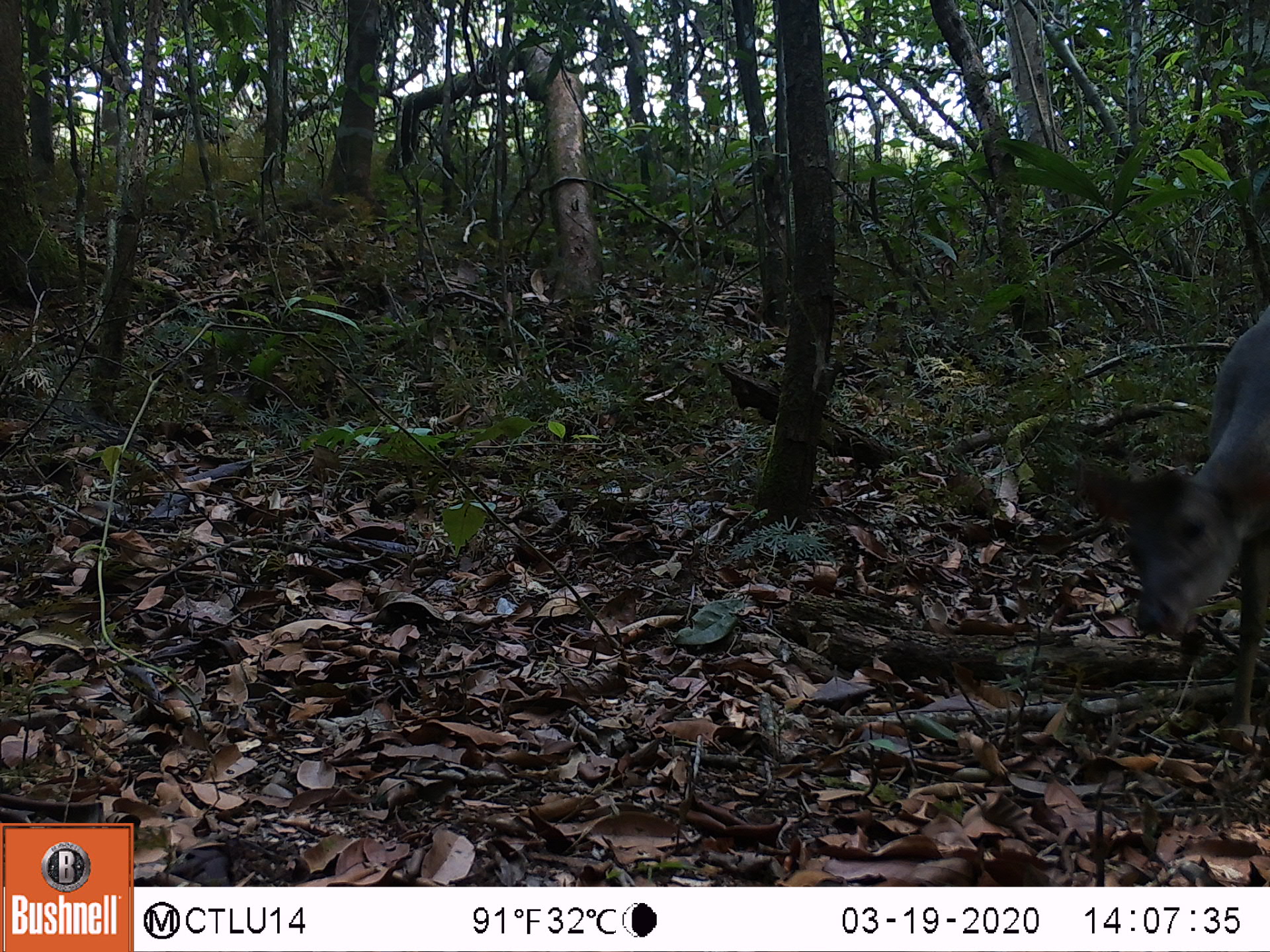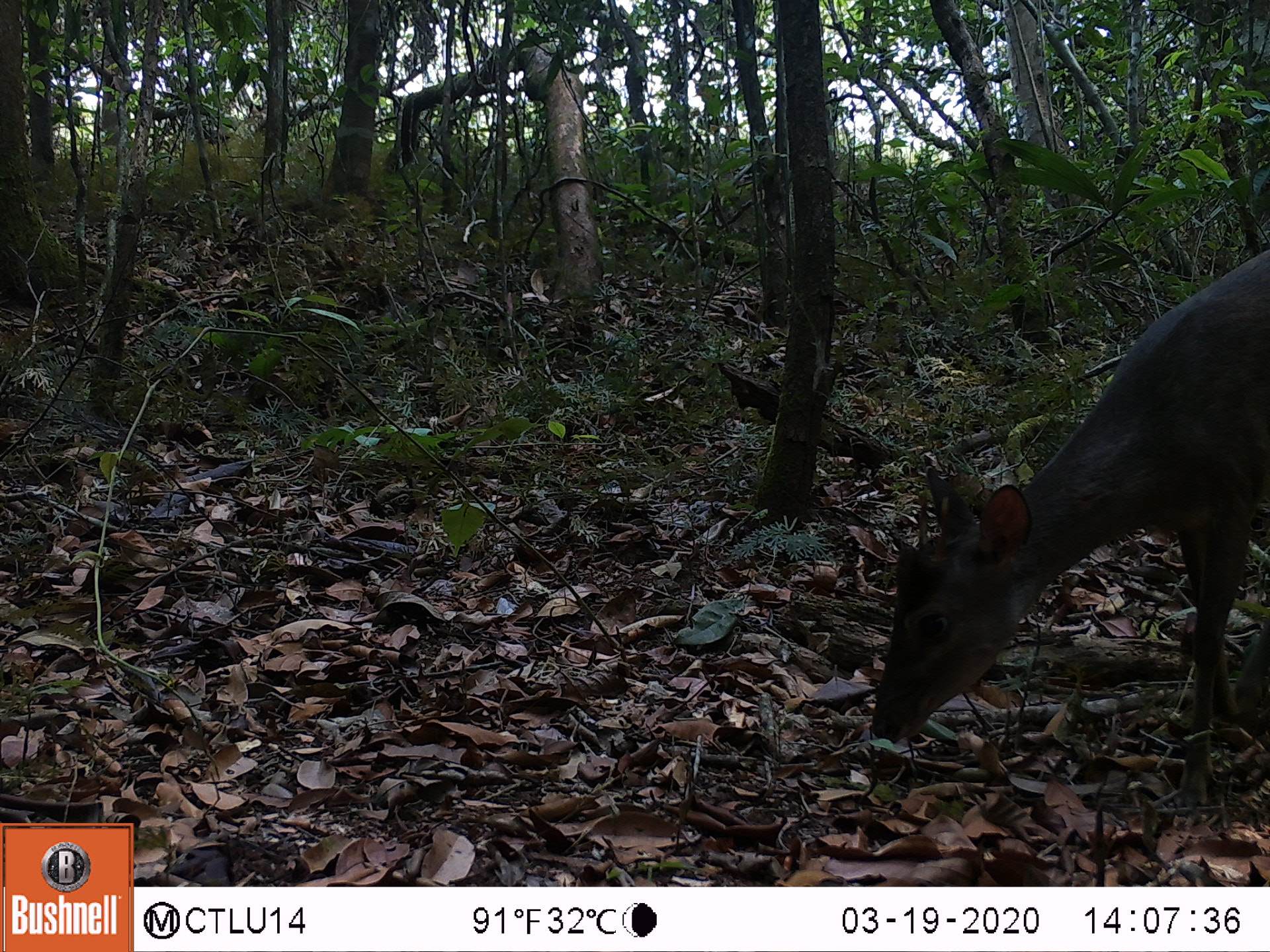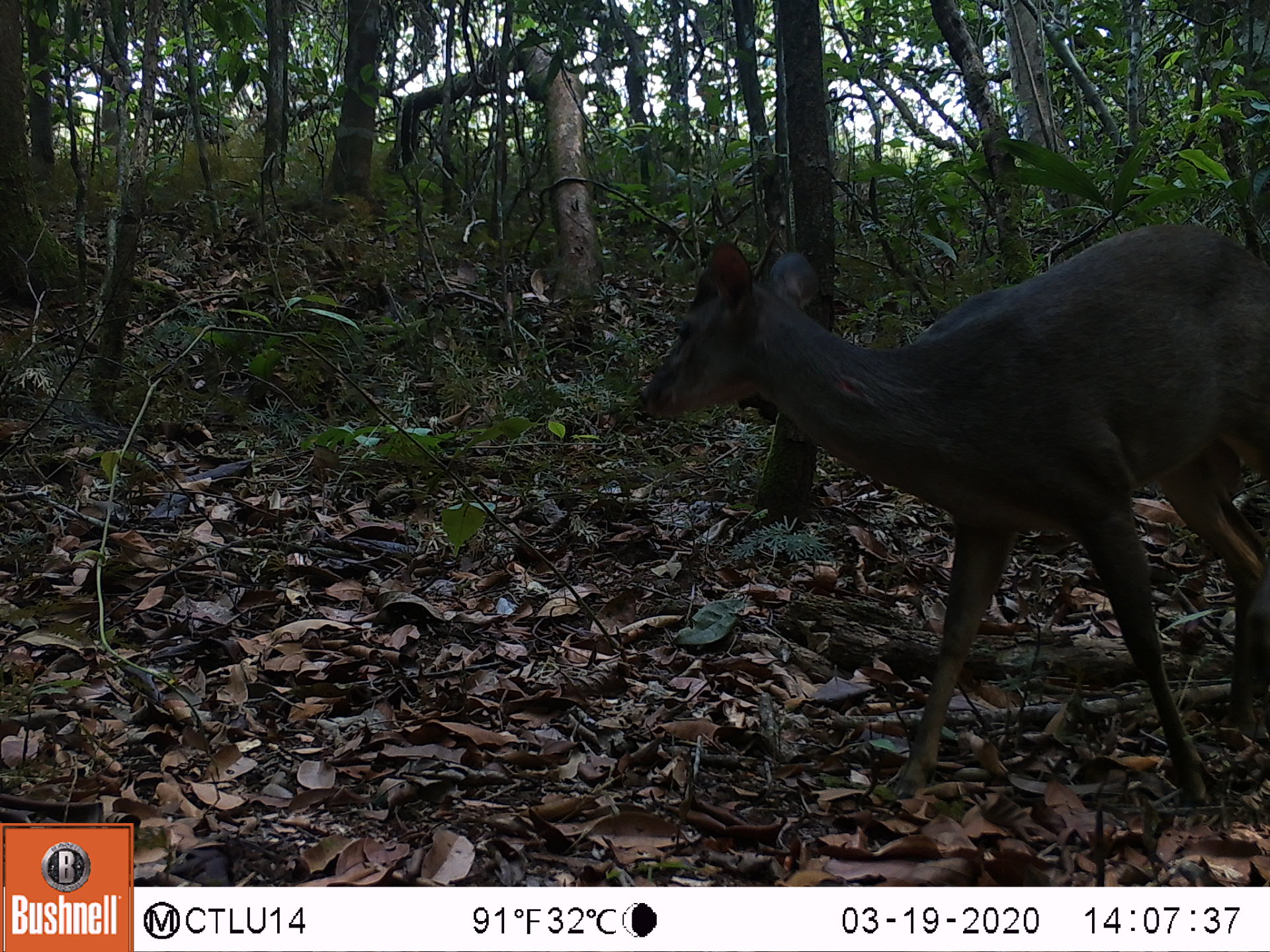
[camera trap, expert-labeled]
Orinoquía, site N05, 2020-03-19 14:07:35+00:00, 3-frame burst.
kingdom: Animalia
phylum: Chordata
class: Mammalia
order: Artiodactyla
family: Cervidae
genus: Mazama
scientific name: Mazama americana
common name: red brocket deer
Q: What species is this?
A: Red brocket deer (Mazama americana).